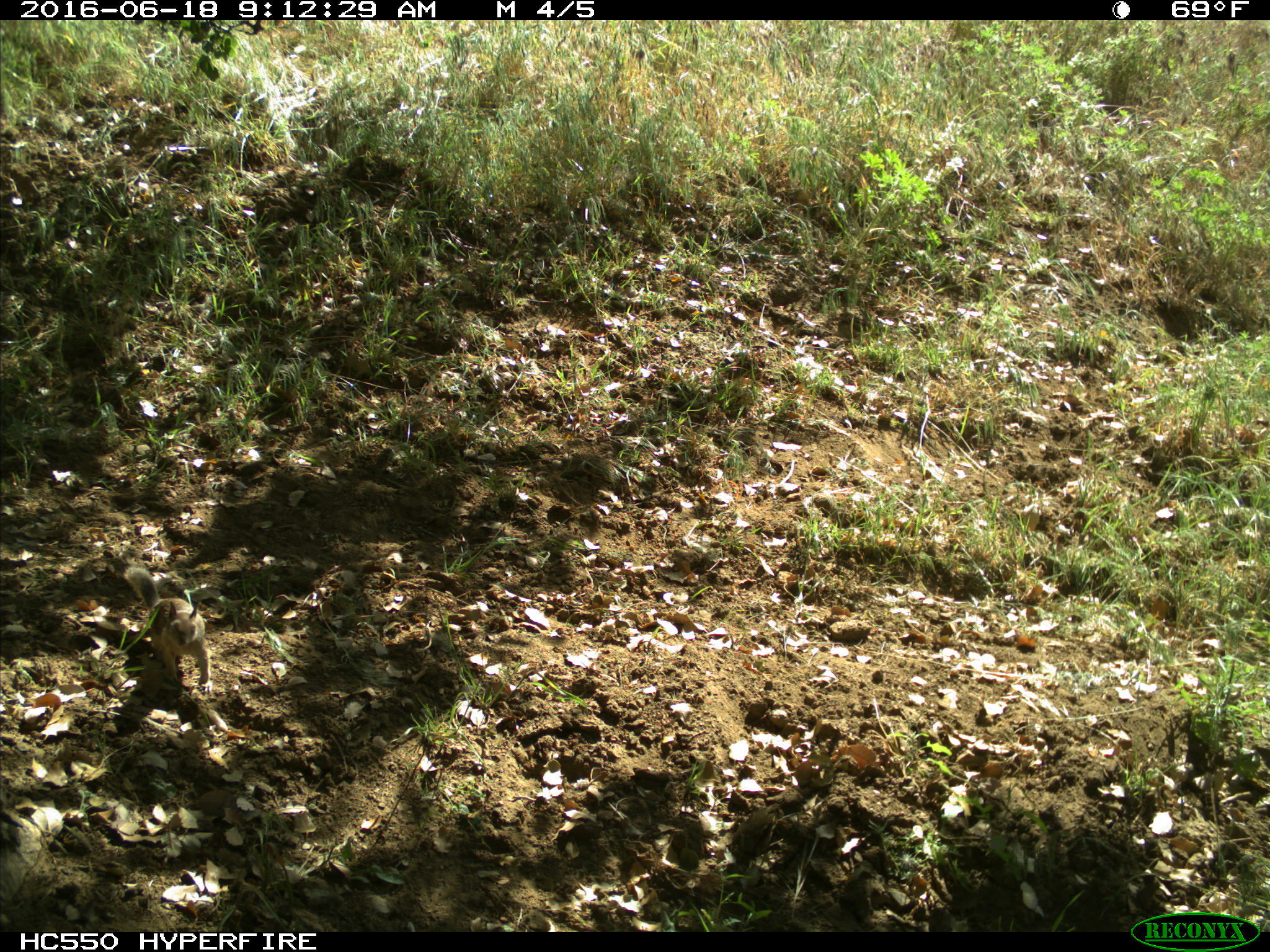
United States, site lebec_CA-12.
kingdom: Animalia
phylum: Chordata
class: Mammalia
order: Rodentia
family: Sciuridae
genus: Otospermophilus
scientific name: Otospermophilus beecheyi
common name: california ground squirrel